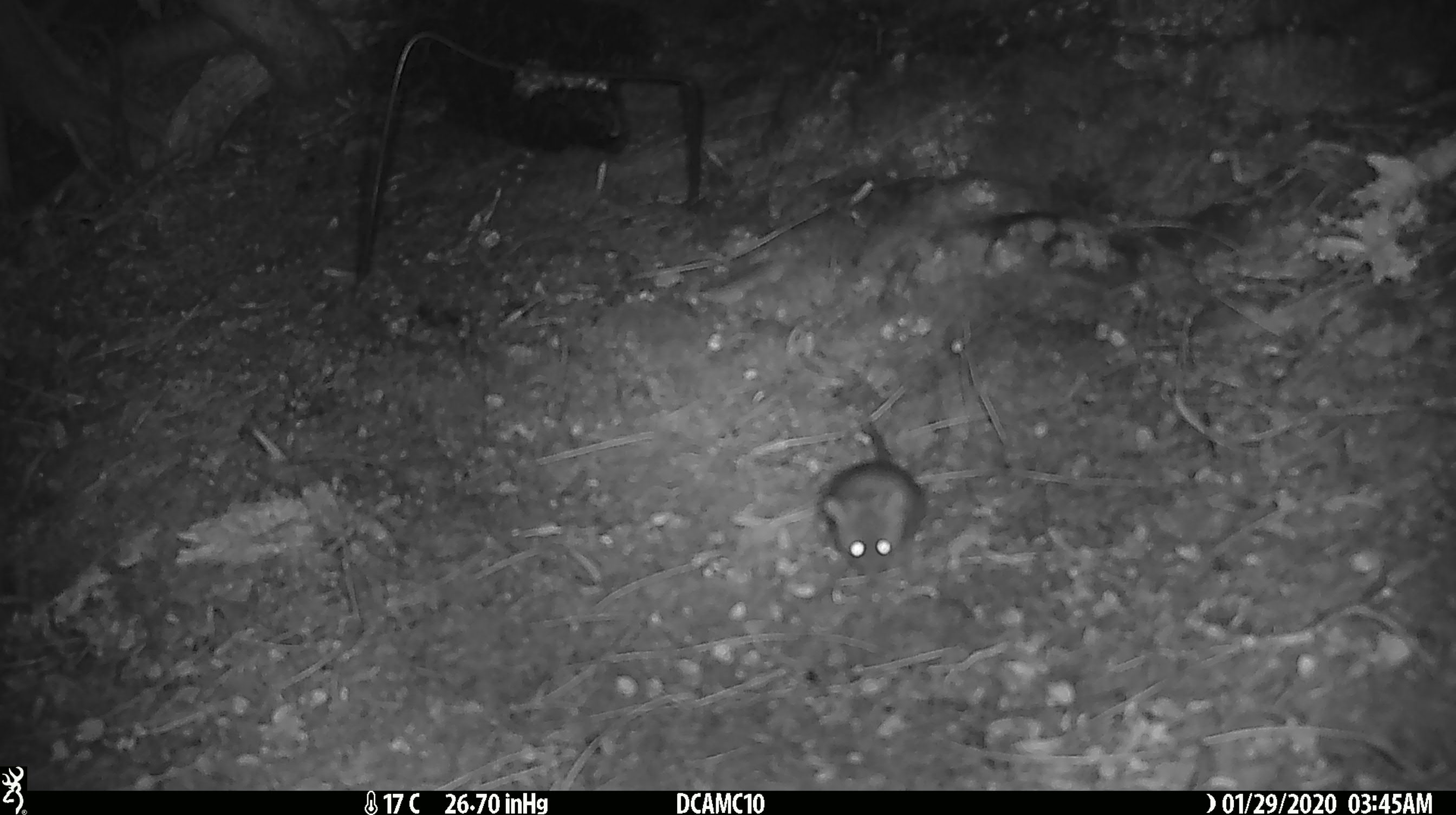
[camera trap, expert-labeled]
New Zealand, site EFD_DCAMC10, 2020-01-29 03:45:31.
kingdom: Animalia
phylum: Chordata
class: Mammalia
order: Rodentia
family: Muridae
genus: Mus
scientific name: Mus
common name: mouse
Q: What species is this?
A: Mouse (Mus).